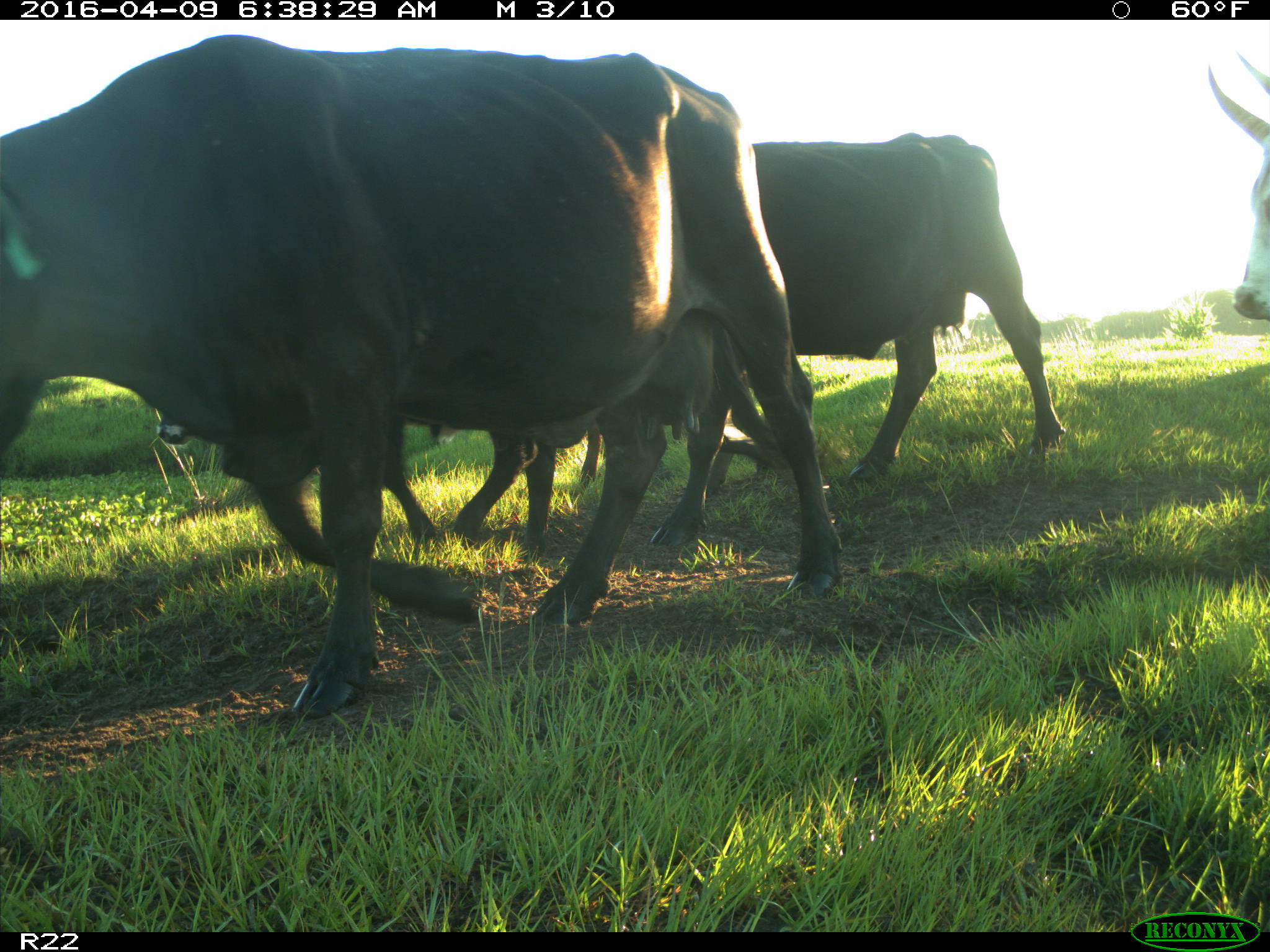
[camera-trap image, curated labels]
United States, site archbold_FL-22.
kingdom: Animalia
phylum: Chordata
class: Mammalia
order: Artiodactyla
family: Bovidae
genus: Bos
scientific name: Bos taurus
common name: domestic cow